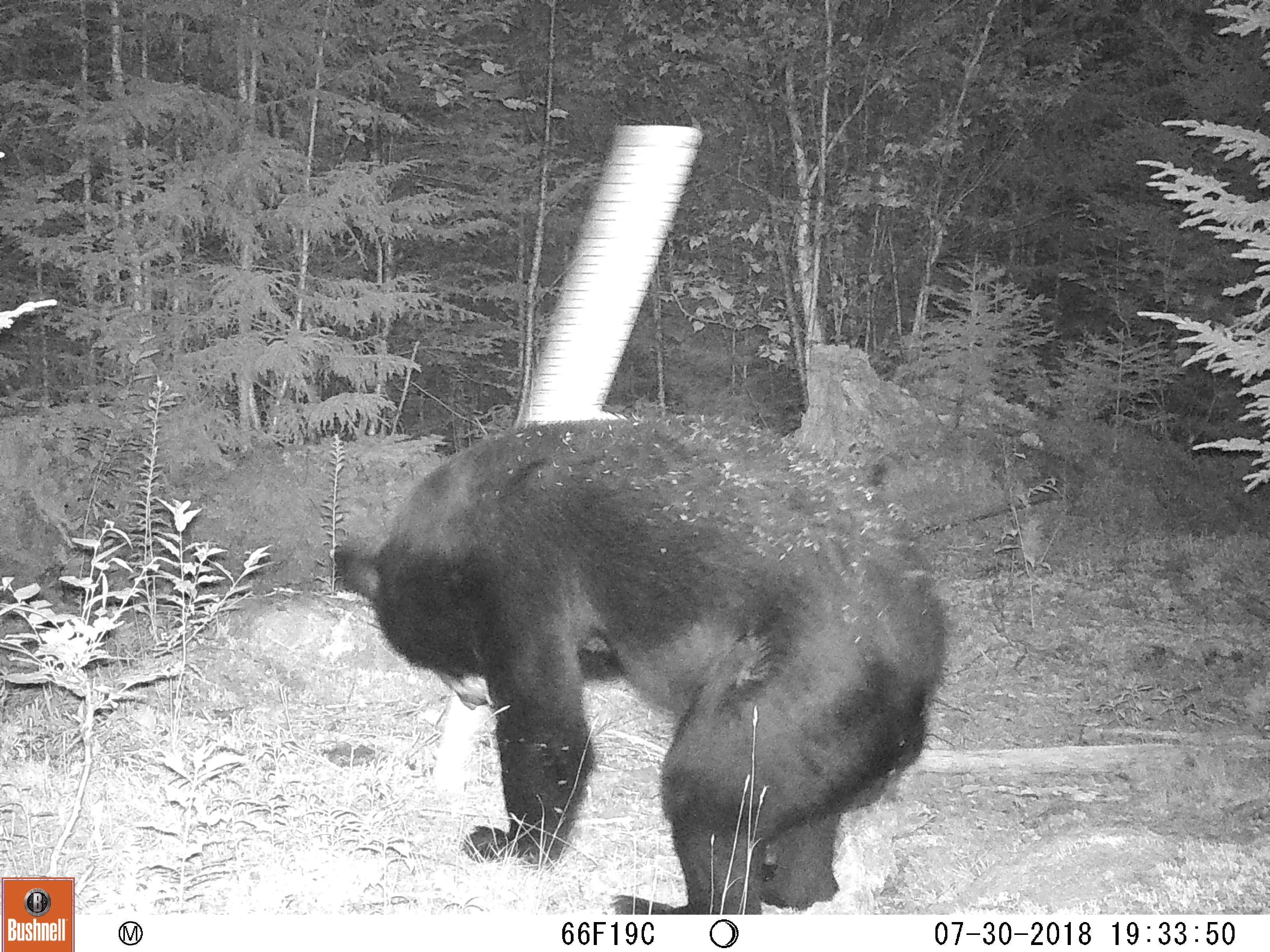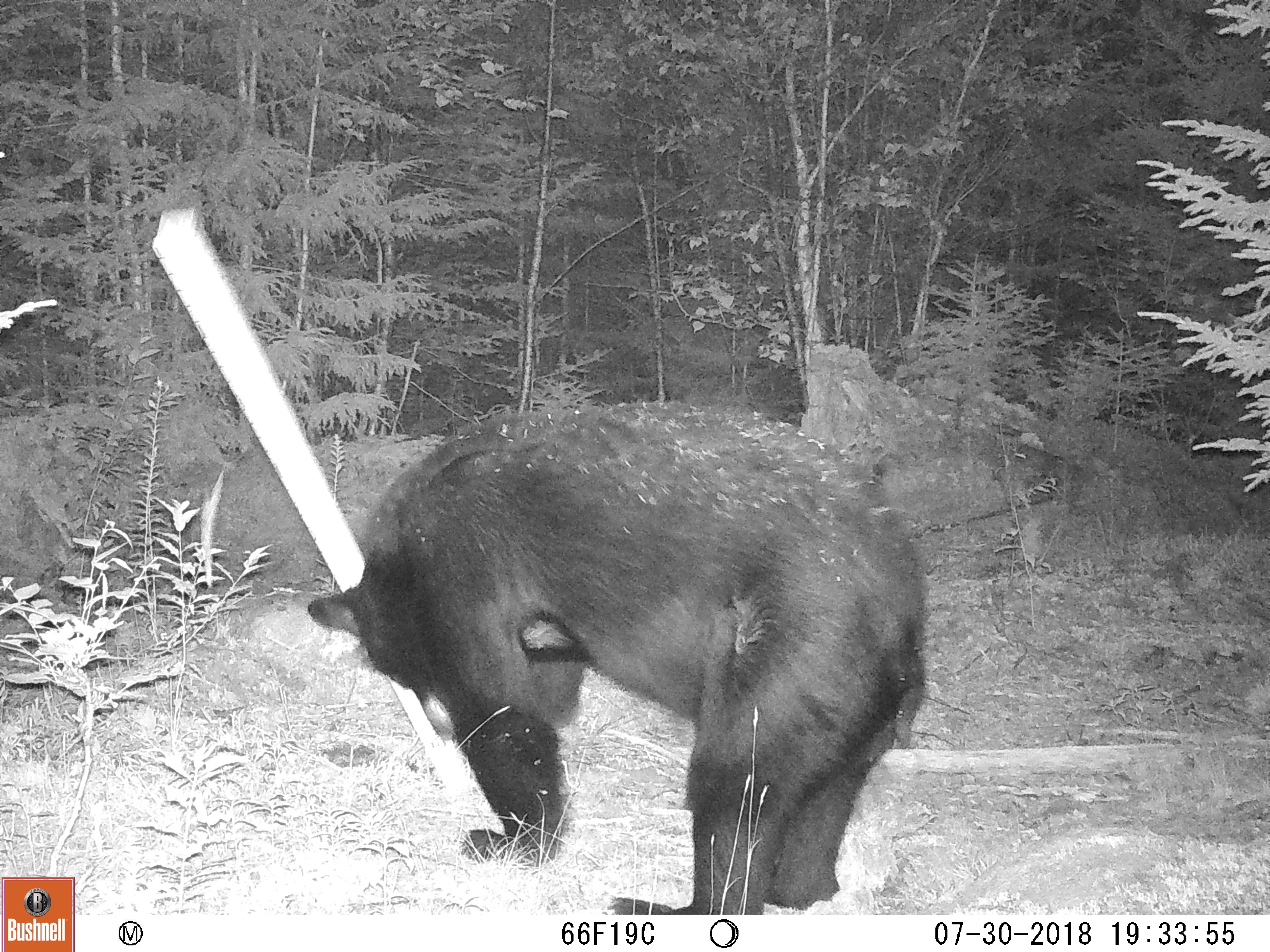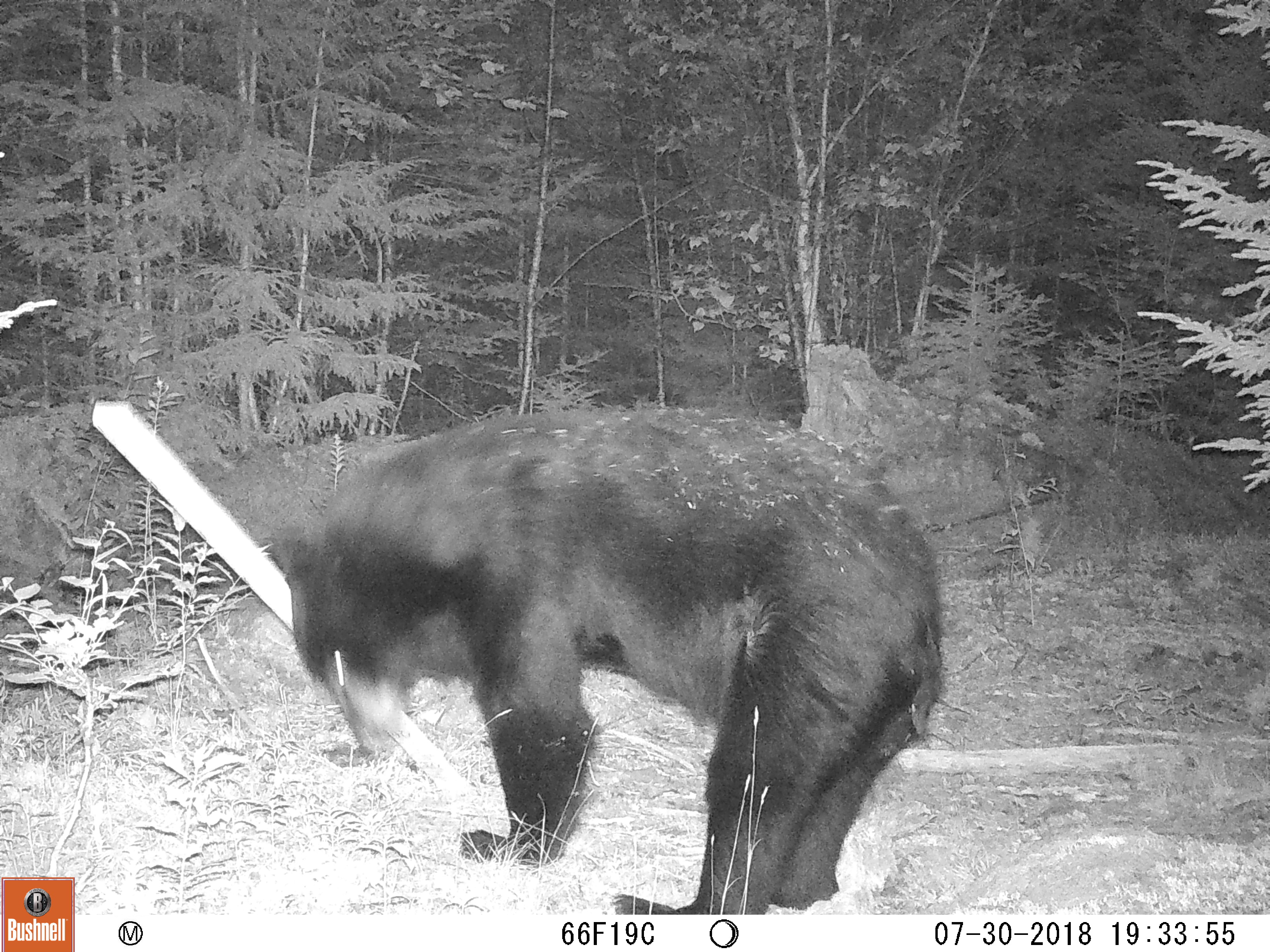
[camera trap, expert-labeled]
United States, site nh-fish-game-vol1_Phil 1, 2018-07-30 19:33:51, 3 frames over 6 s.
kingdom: Animalia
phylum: Chordata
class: Mammalia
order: Carnivora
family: Ursidae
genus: Ursus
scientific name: Ursus americanus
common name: black bear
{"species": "black bear (Ursus americanus)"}